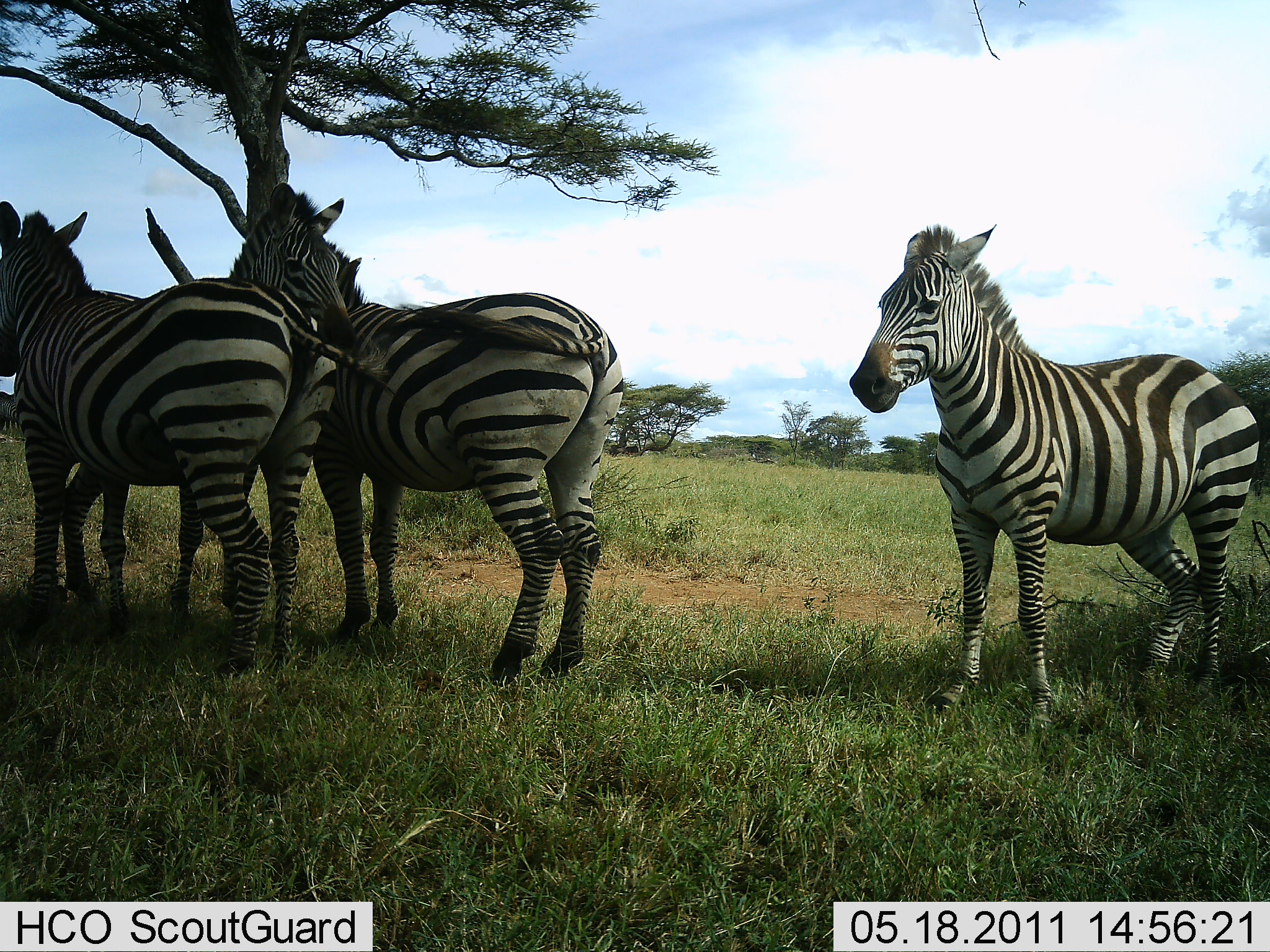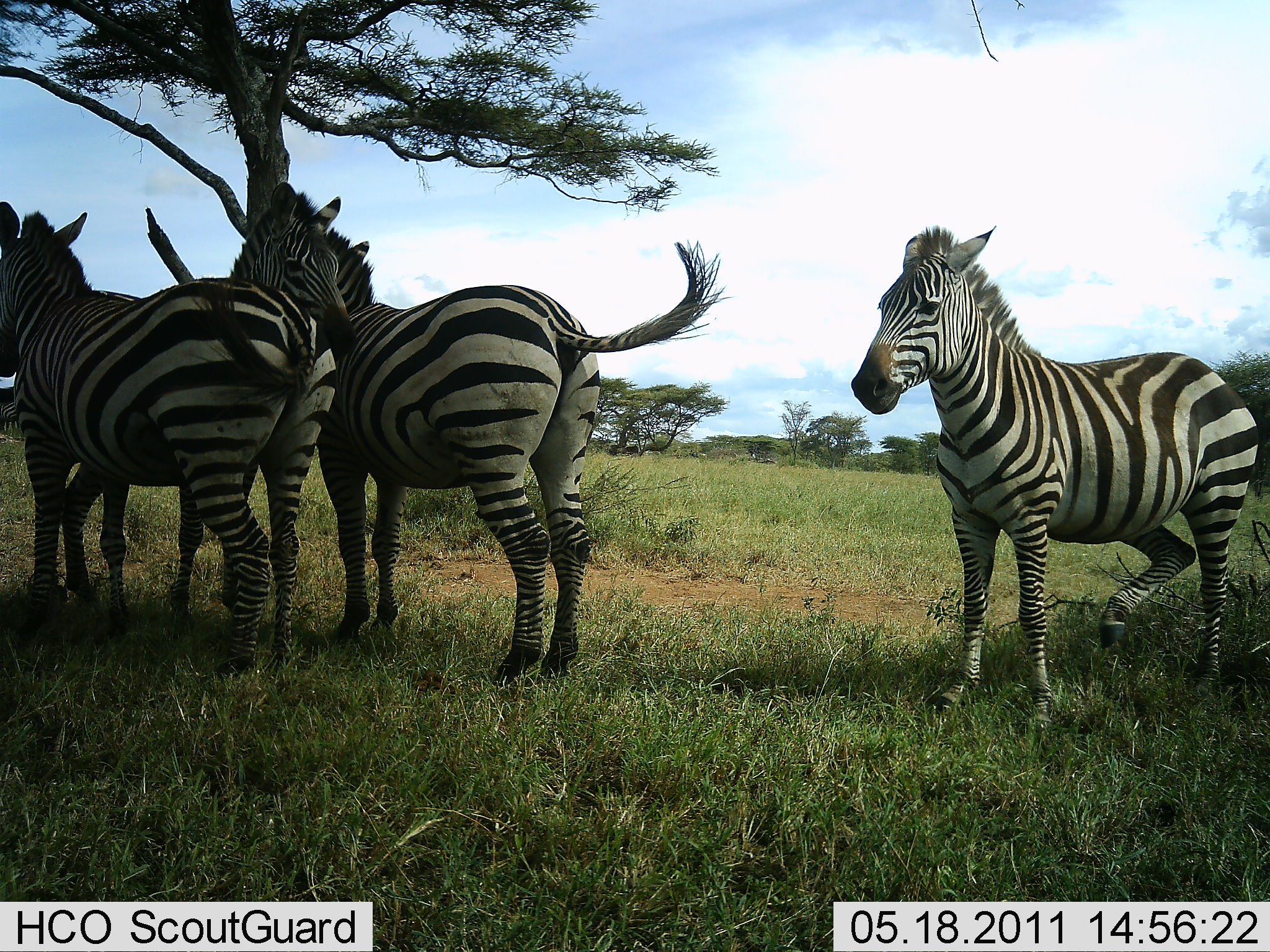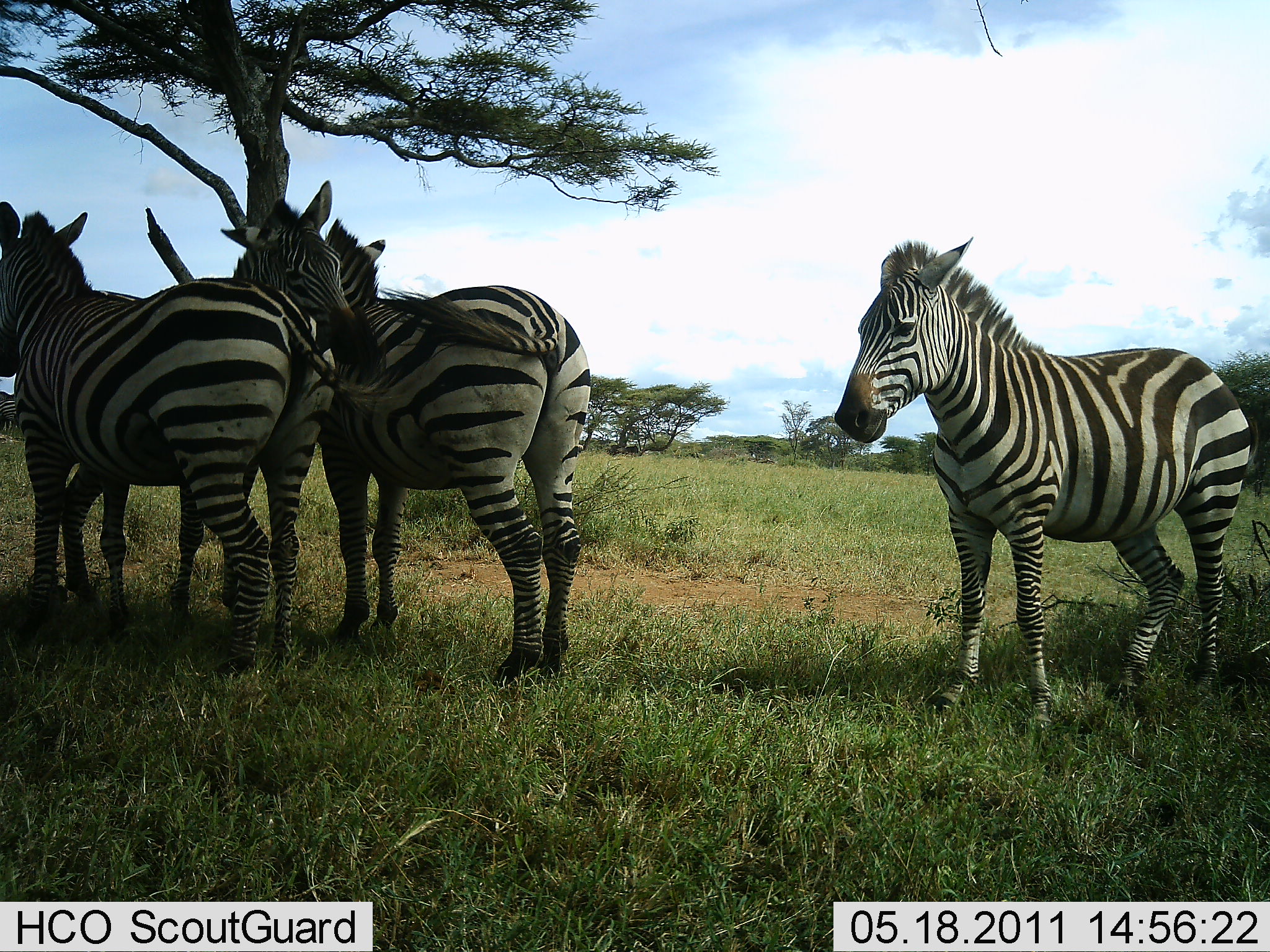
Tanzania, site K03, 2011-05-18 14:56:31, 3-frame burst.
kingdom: Animalia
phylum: Chordata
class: Mammalia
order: Perissodactyla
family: Equidae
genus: Equus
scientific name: Equus quagga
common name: plains zebra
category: zebra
Zebra (plains zebra) (Equus quagga), count 4. Behavior (volunteer vote fractions): standing 83%, resting 17%, moving 8%, interacting 42%. Young present (vote fraction): 0%. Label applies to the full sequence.